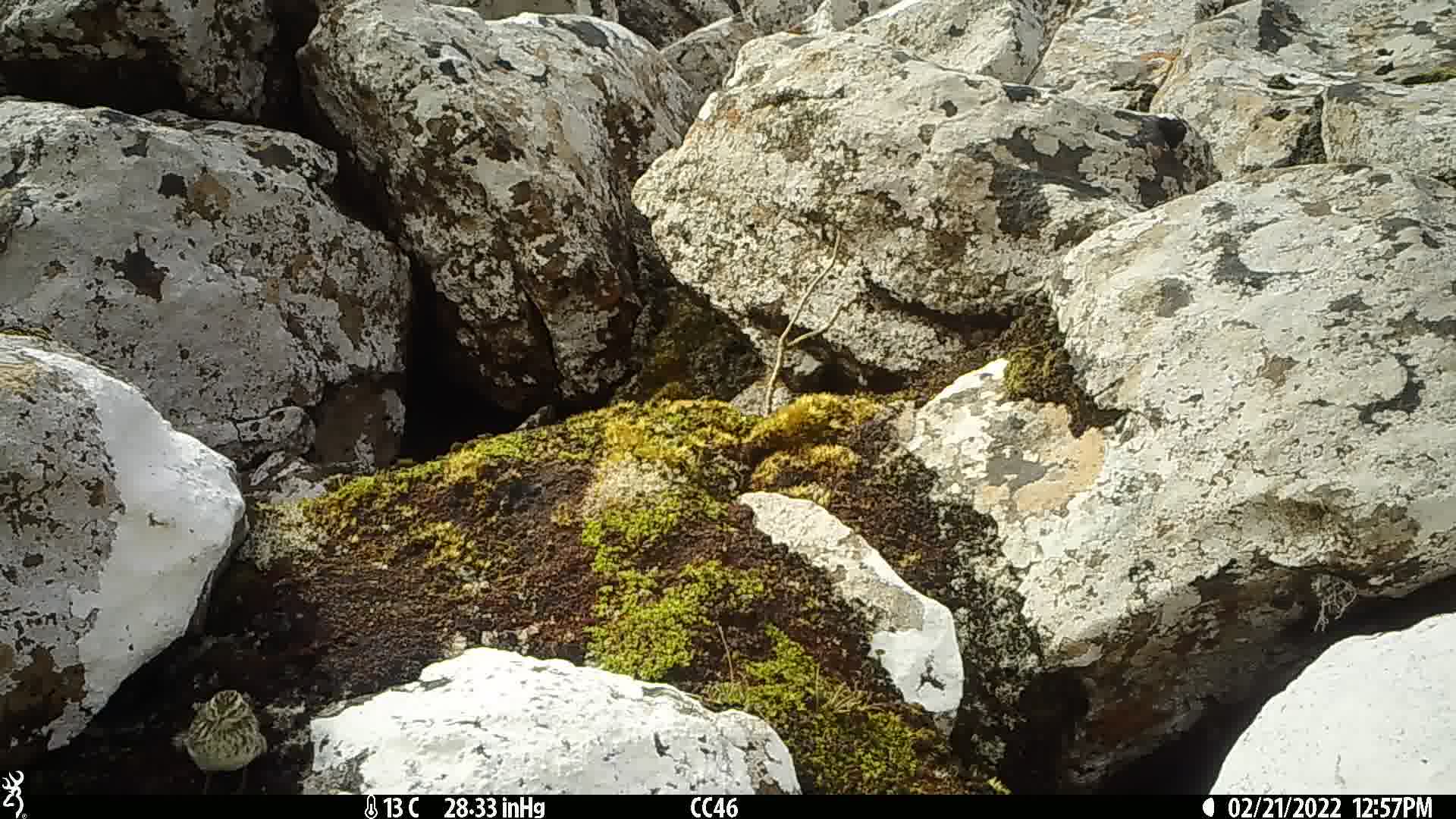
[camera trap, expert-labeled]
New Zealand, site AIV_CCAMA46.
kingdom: Animalia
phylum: Chordata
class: Aves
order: Passeriformes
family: Motacillidae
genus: Anthus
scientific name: Anthus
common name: pipit